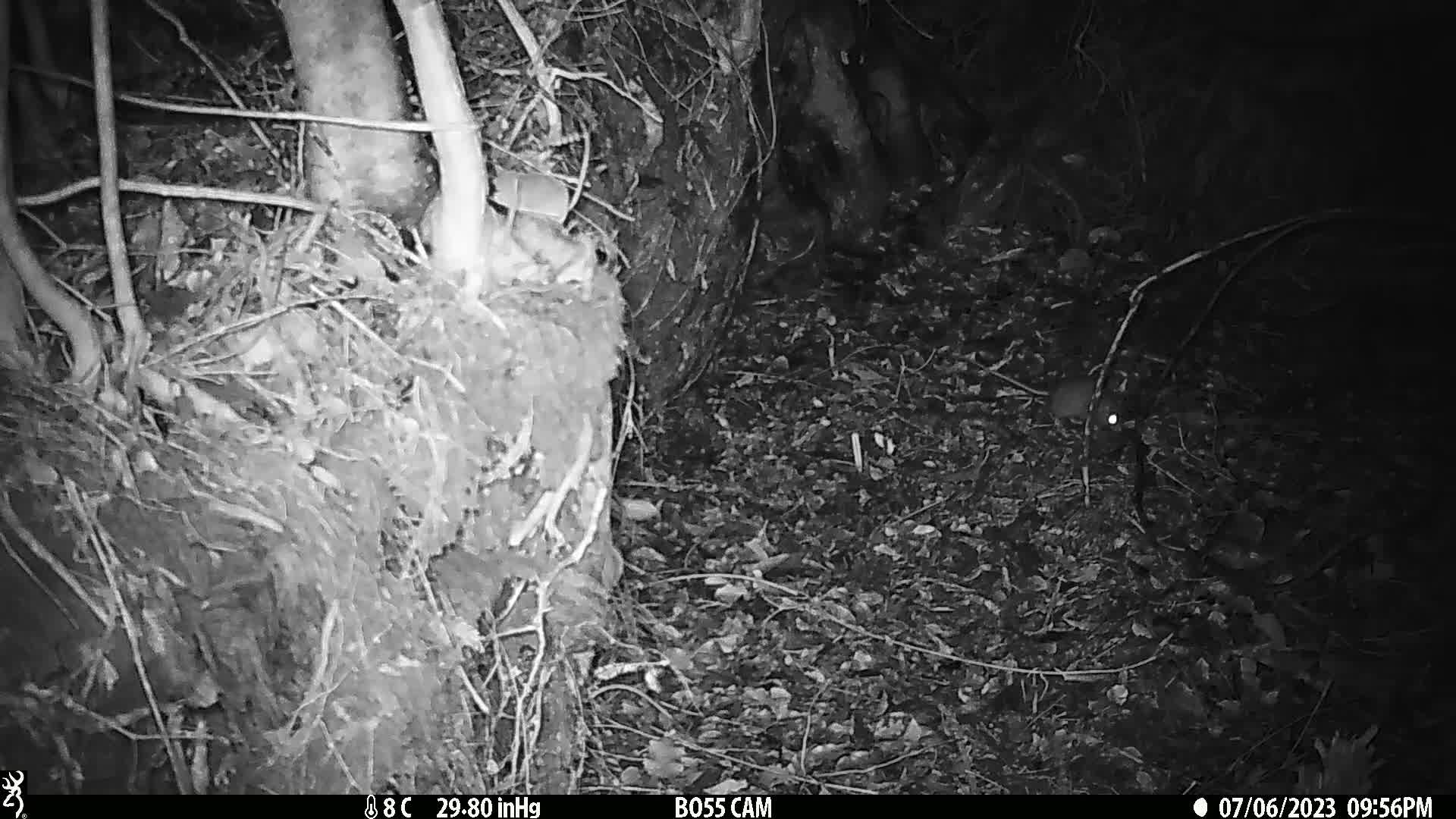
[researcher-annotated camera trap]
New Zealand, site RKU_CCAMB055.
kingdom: Animalia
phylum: Chordata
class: Mammalia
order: Rodentia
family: Muridae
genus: Rattus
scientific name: Rattus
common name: rat